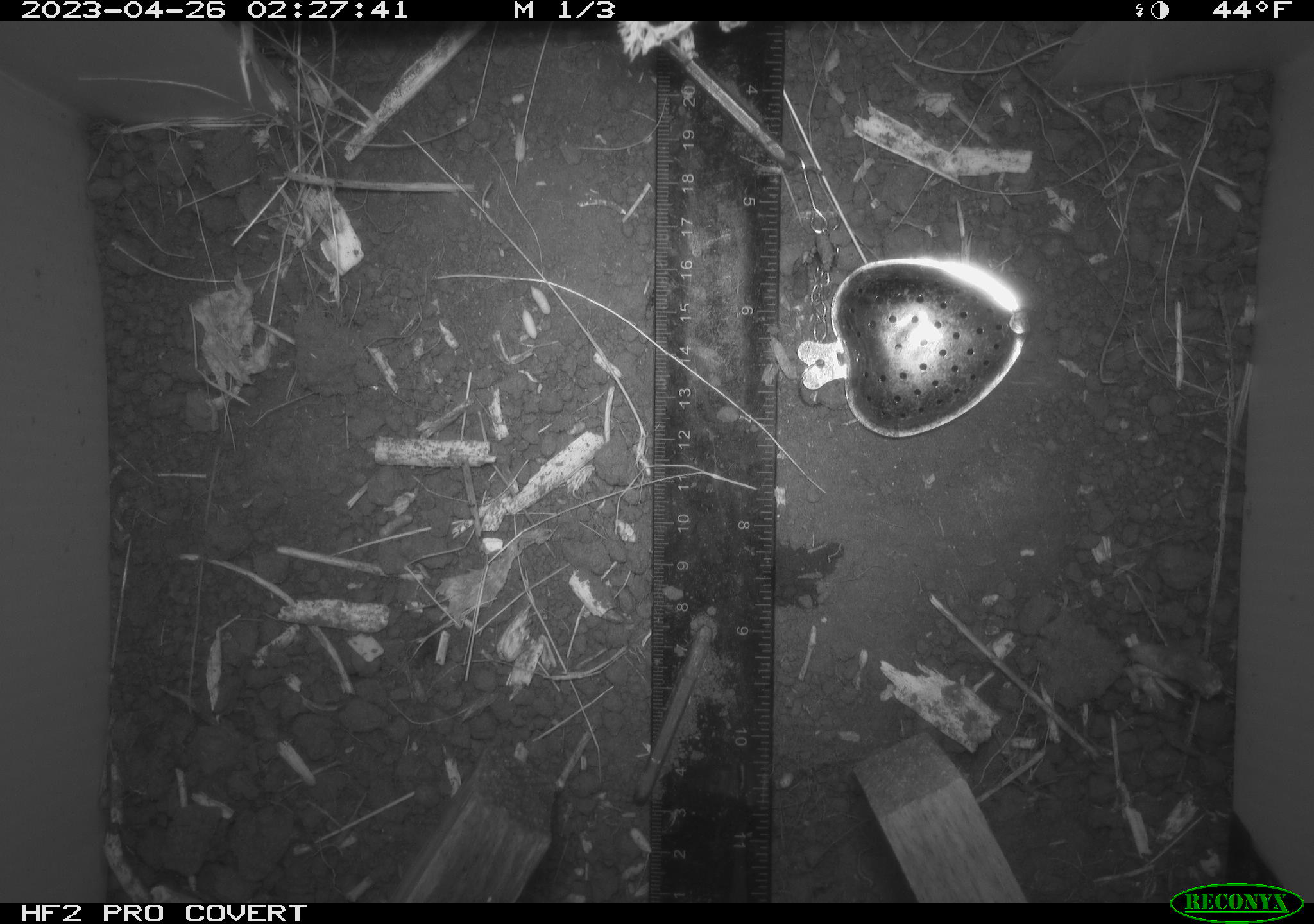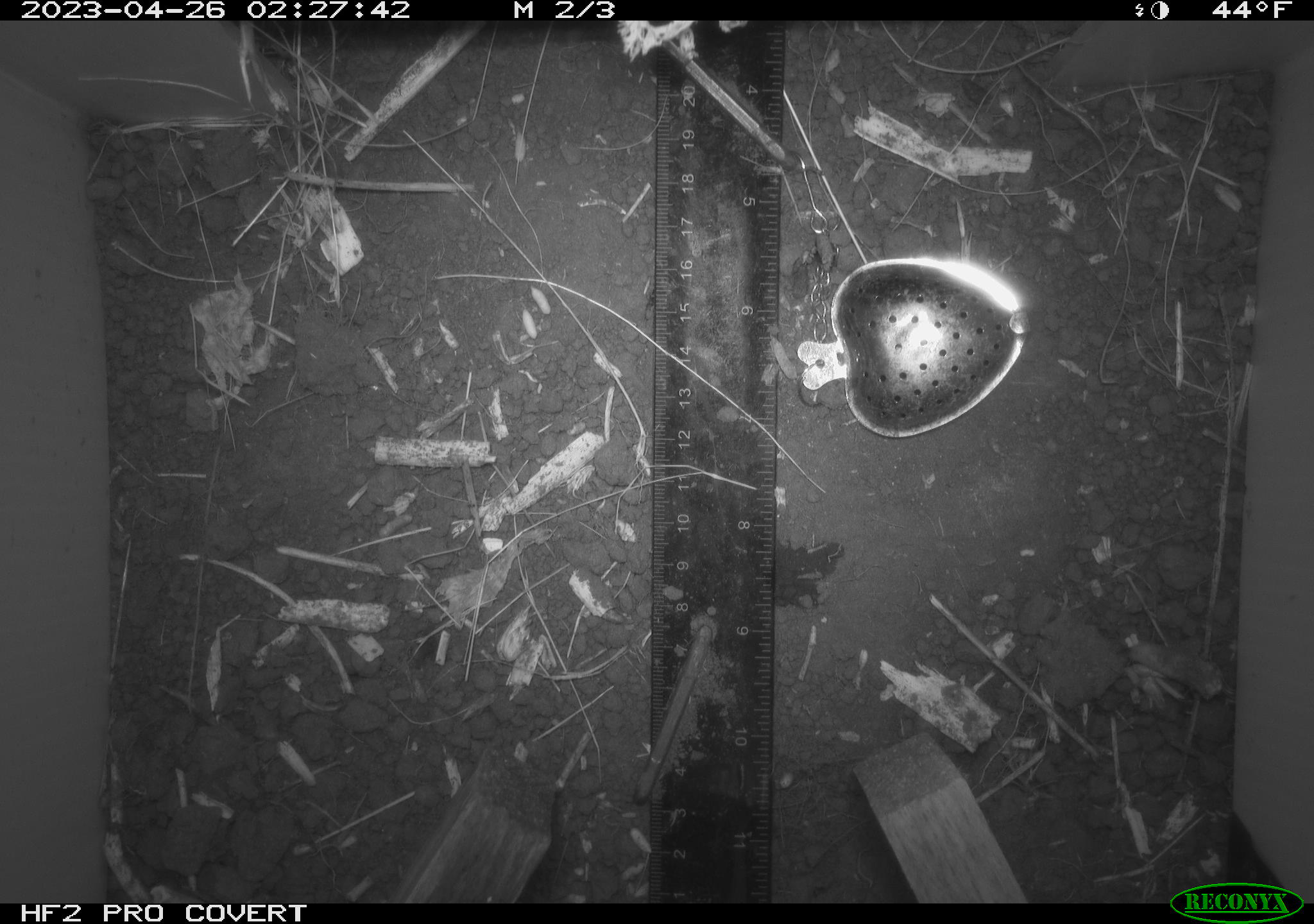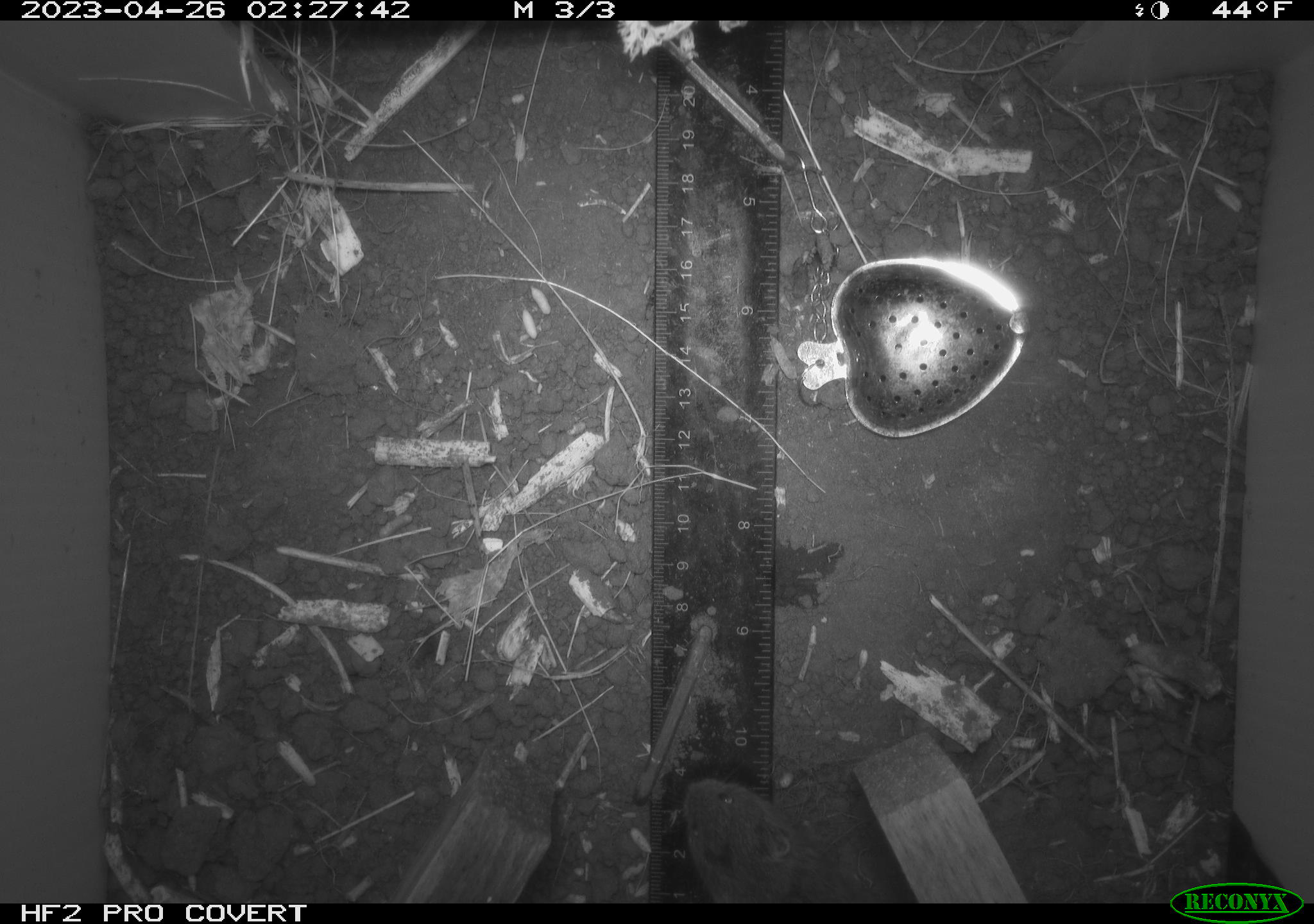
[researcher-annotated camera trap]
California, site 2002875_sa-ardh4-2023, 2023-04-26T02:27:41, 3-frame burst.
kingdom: Animalia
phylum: Chordata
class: Mammalia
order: Rodentia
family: Cricetidae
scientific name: Arvicolinae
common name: voles, lemmings, and muskrats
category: arvicolinae subfamily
Arvicolinae subfamily (voles, lemmings, and muskrats) (Arvicolinae).